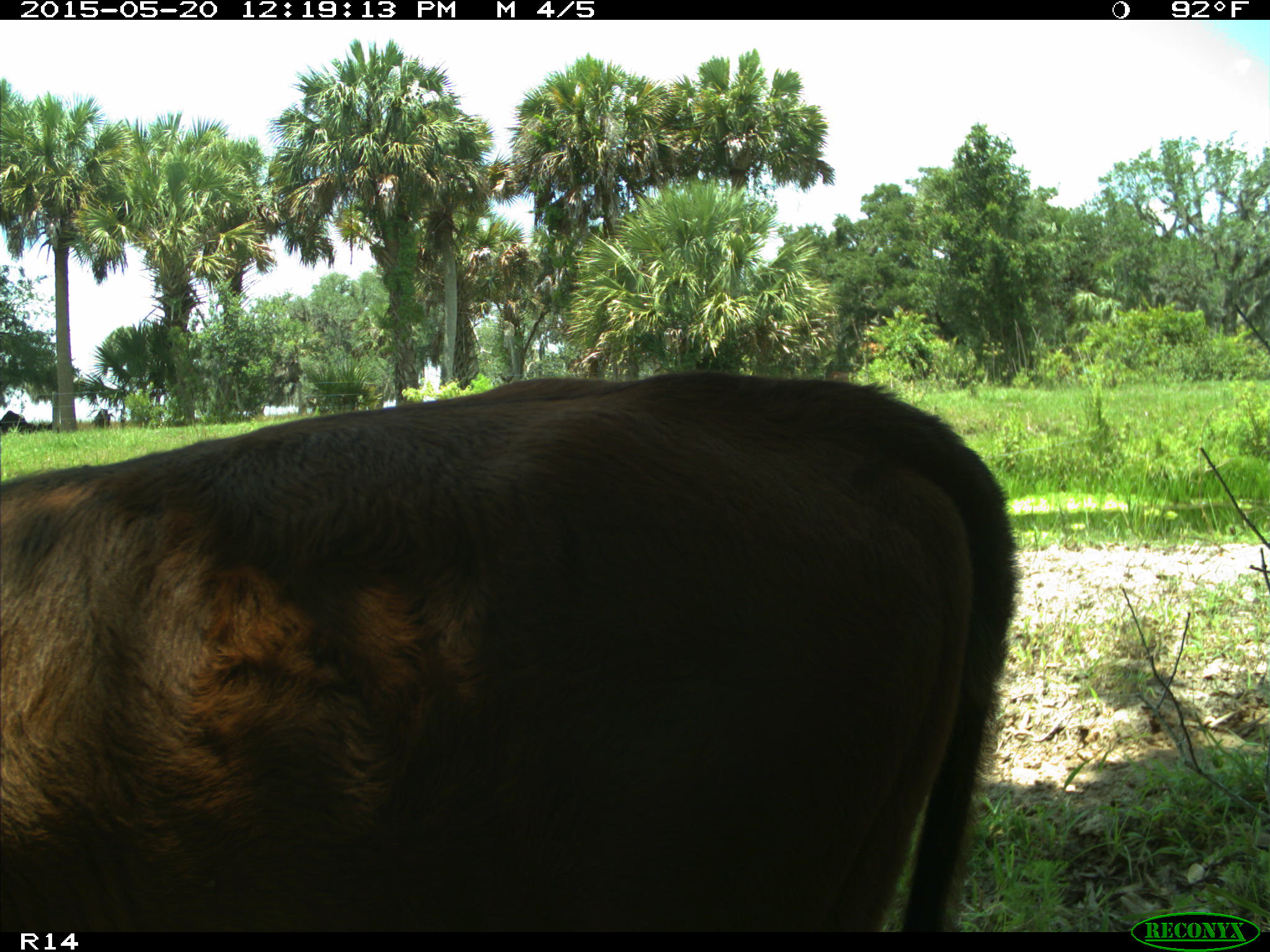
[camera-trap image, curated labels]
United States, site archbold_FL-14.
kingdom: Animalia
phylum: Chordata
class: Mammalia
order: Artiodactyla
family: Bovidae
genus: Bos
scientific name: Bos taurus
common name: domestic cow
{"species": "Bos taurus (domestic cow)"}